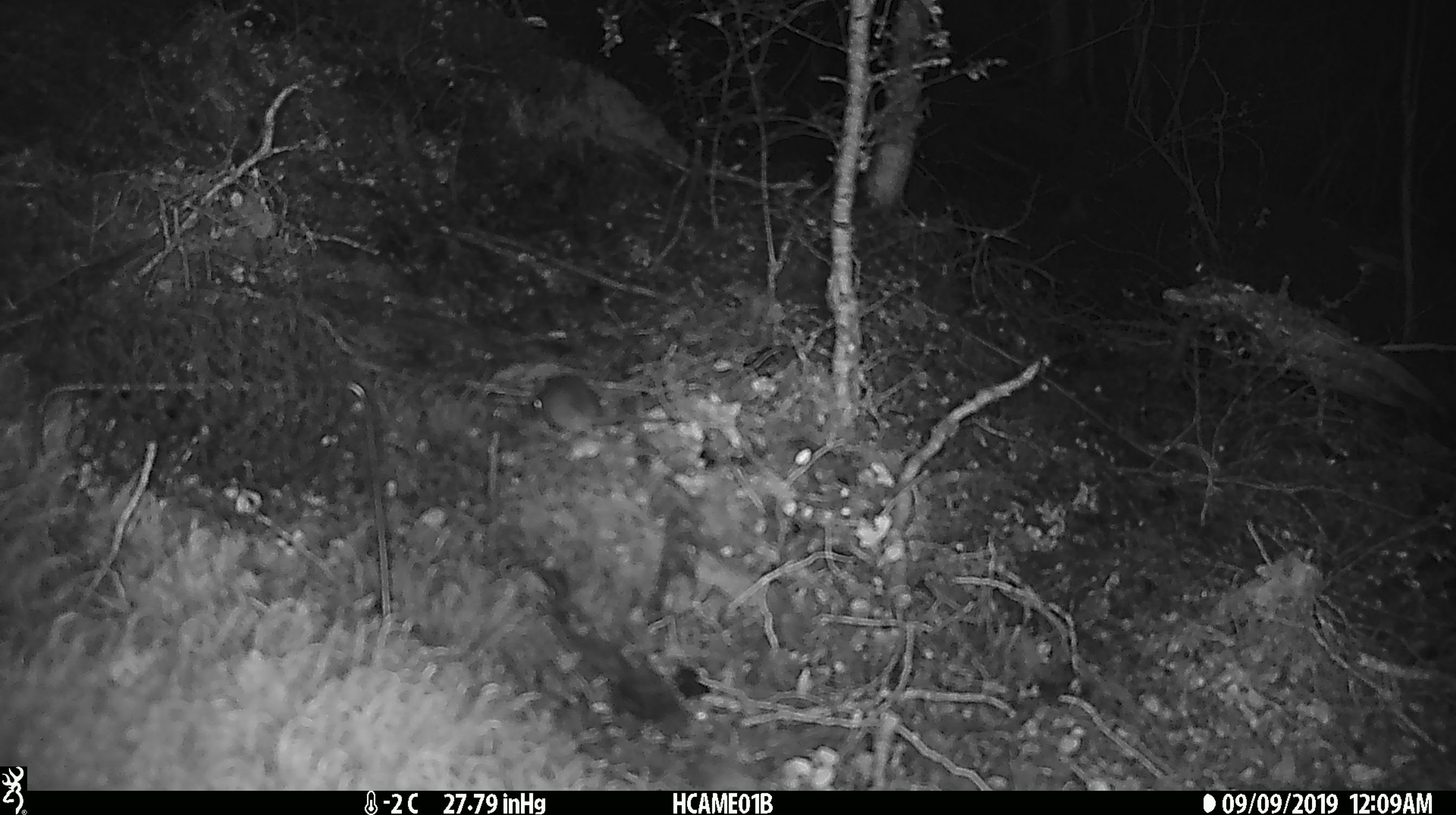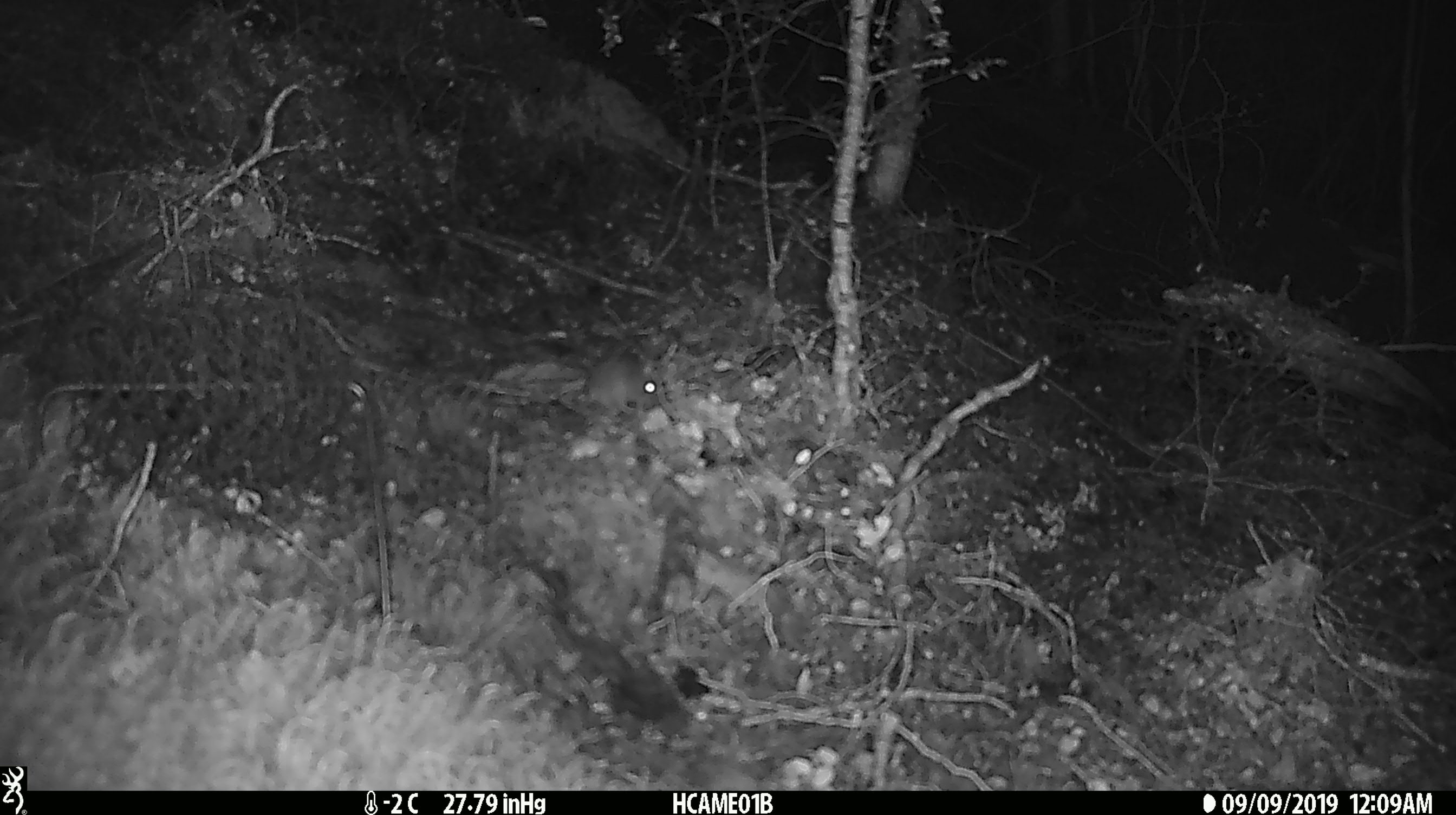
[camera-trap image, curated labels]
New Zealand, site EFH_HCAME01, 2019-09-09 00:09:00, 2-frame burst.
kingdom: Animalia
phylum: Chordata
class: Mammalia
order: Rodentia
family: Muridae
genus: Mus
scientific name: Mus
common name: mouse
Mouse (Mus).